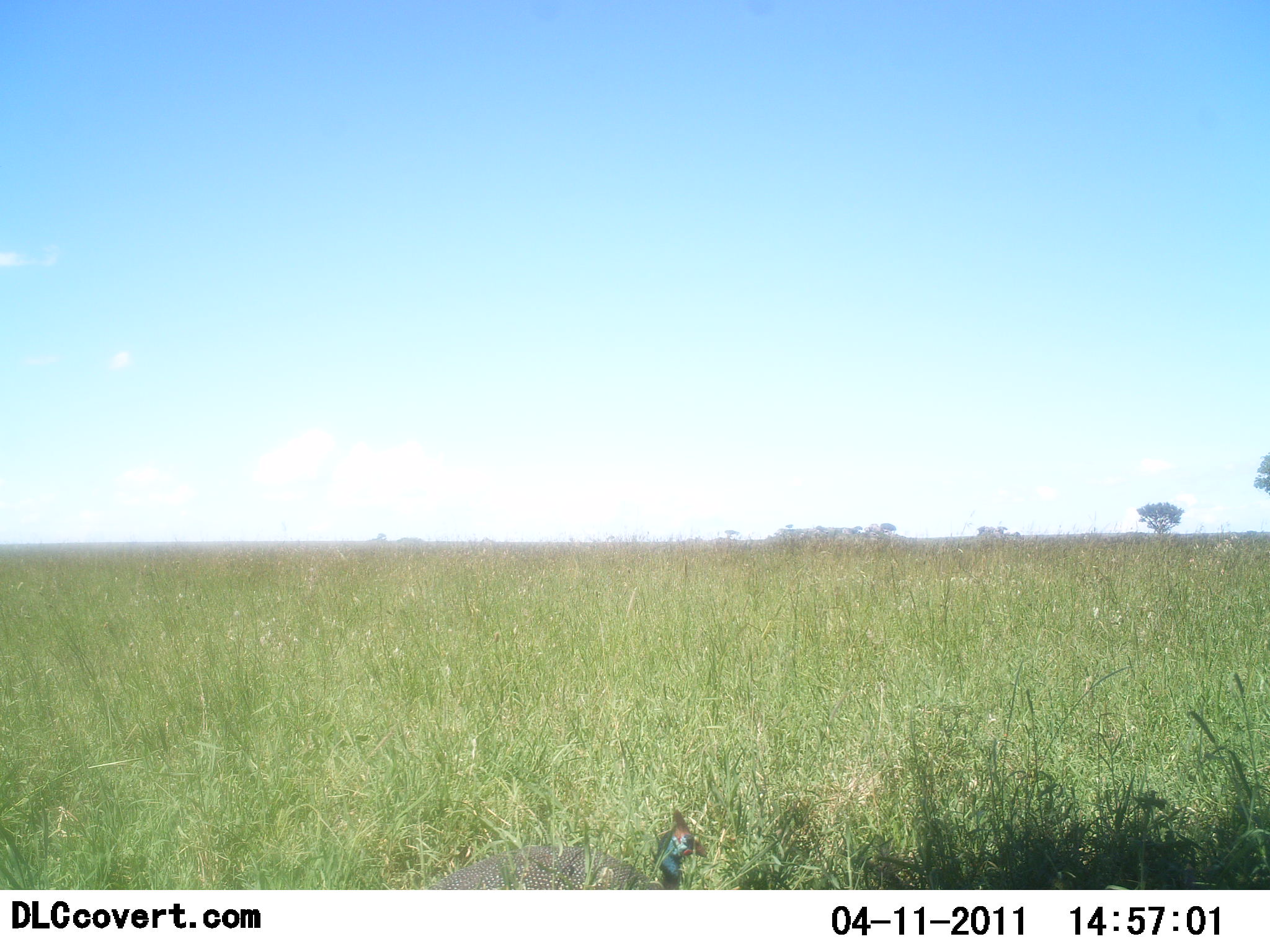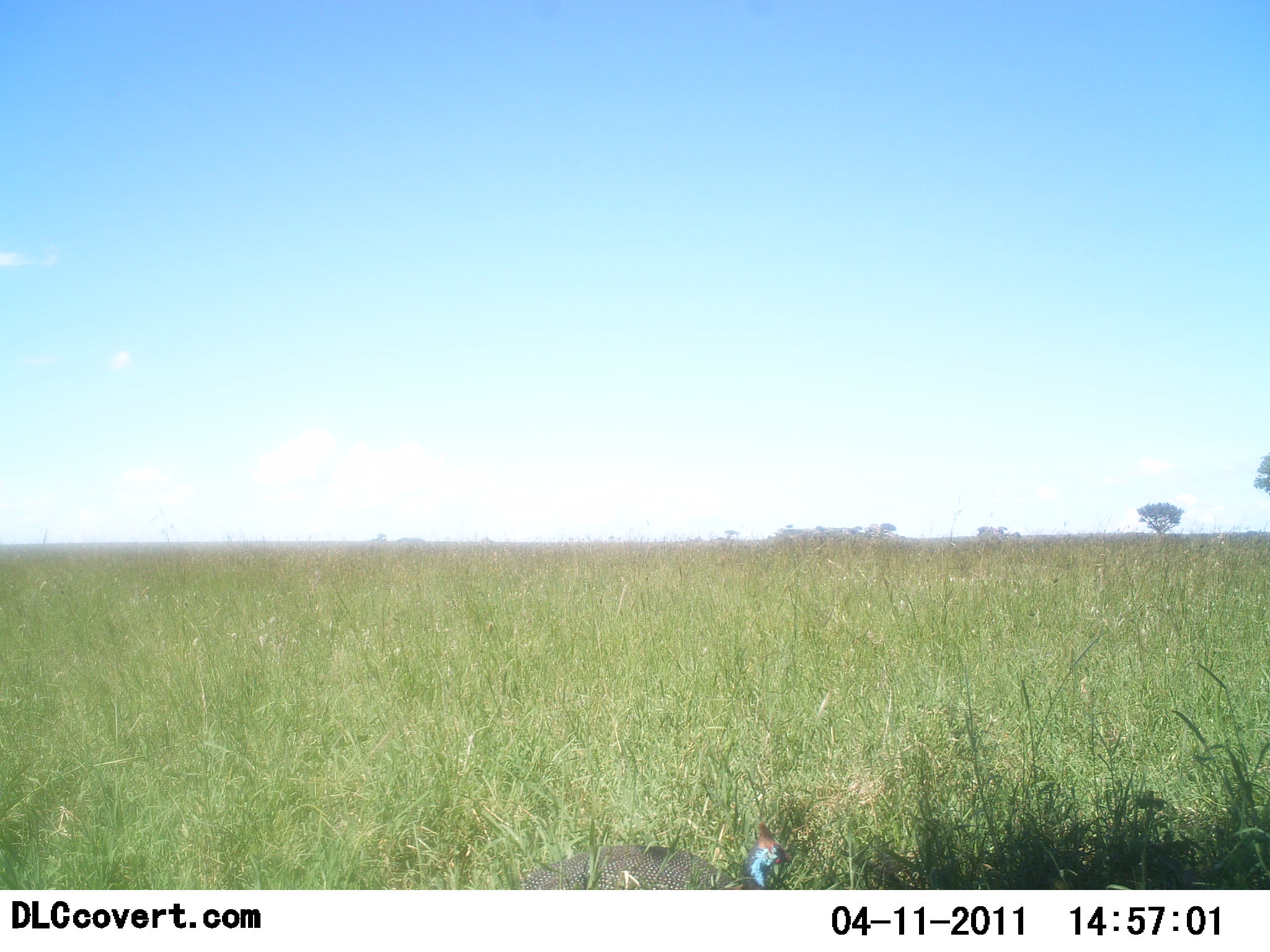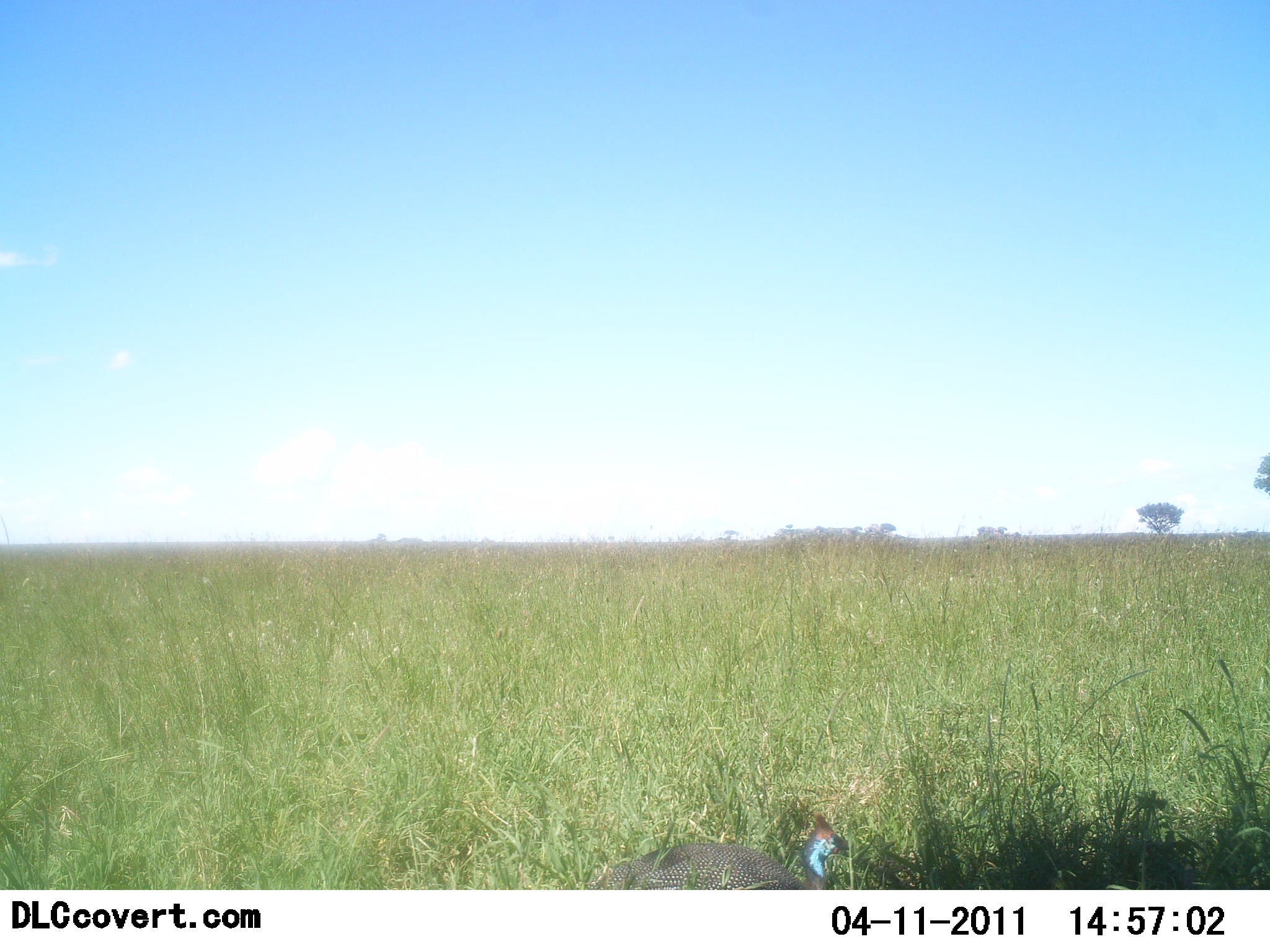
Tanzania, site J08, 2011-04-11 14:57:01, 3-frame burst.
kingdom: Animalia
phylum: Chordata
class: Aves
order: Galliformes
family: Numididae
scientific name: Numididae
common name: guinea fowl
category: guineafowl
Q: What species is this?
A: Guineafowl (guinea fowl) (Numididae).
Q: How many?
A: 1.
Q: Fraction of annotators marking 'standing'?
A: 9%.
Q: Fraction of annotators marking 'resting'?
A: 0%.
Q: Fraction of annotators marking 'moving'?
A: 91%.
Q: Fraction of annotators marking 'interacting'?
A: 0%.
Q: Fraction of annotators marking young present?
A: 0%.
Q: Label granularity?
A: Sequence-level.